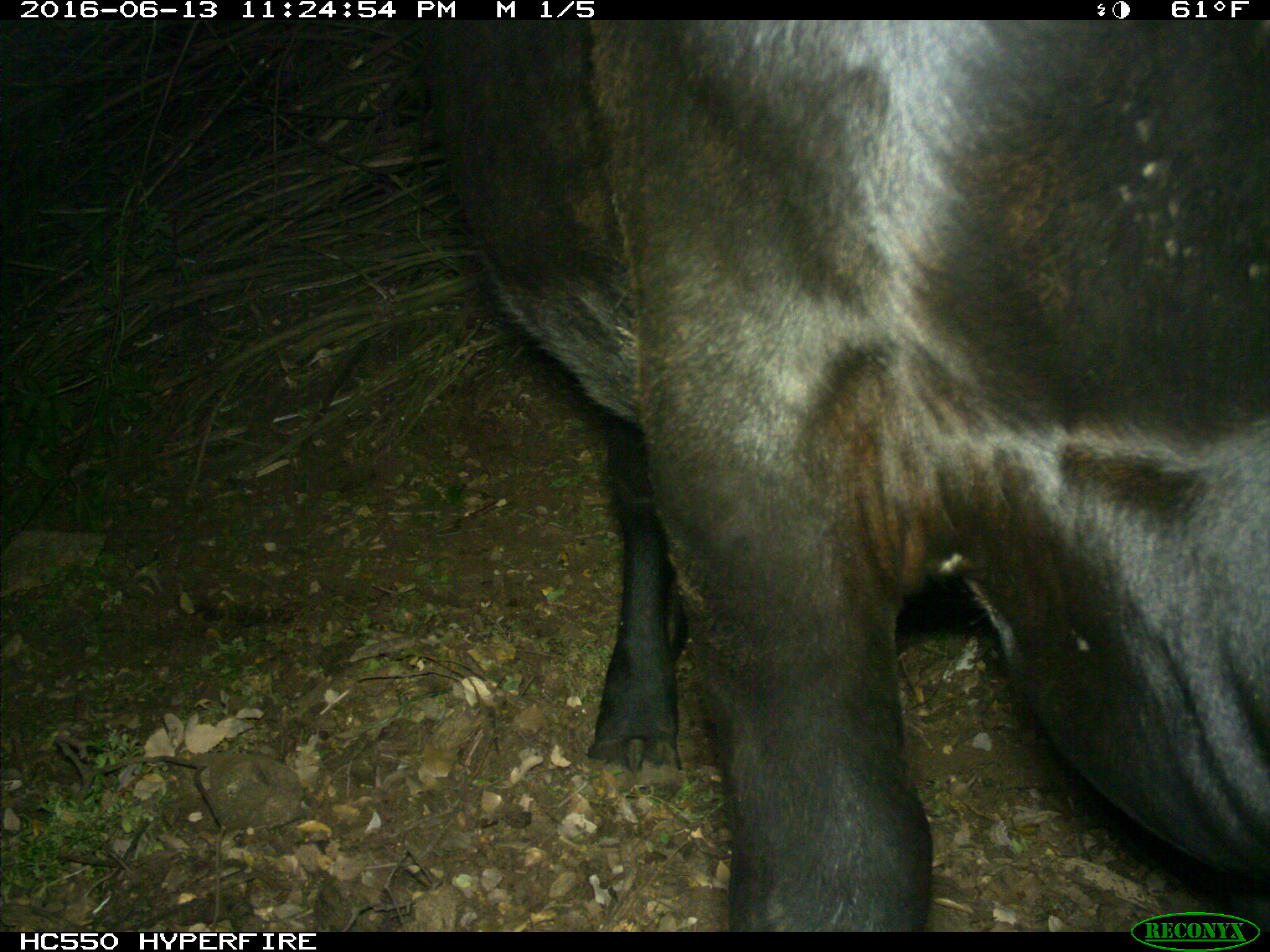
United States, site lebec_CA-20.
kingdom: Animalia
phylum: Chordata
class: Mammalia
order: Artiodactyla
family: Bovidae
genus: Bos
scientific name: Bos taurus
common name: domestic cow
Bos taurus (domestic cow).